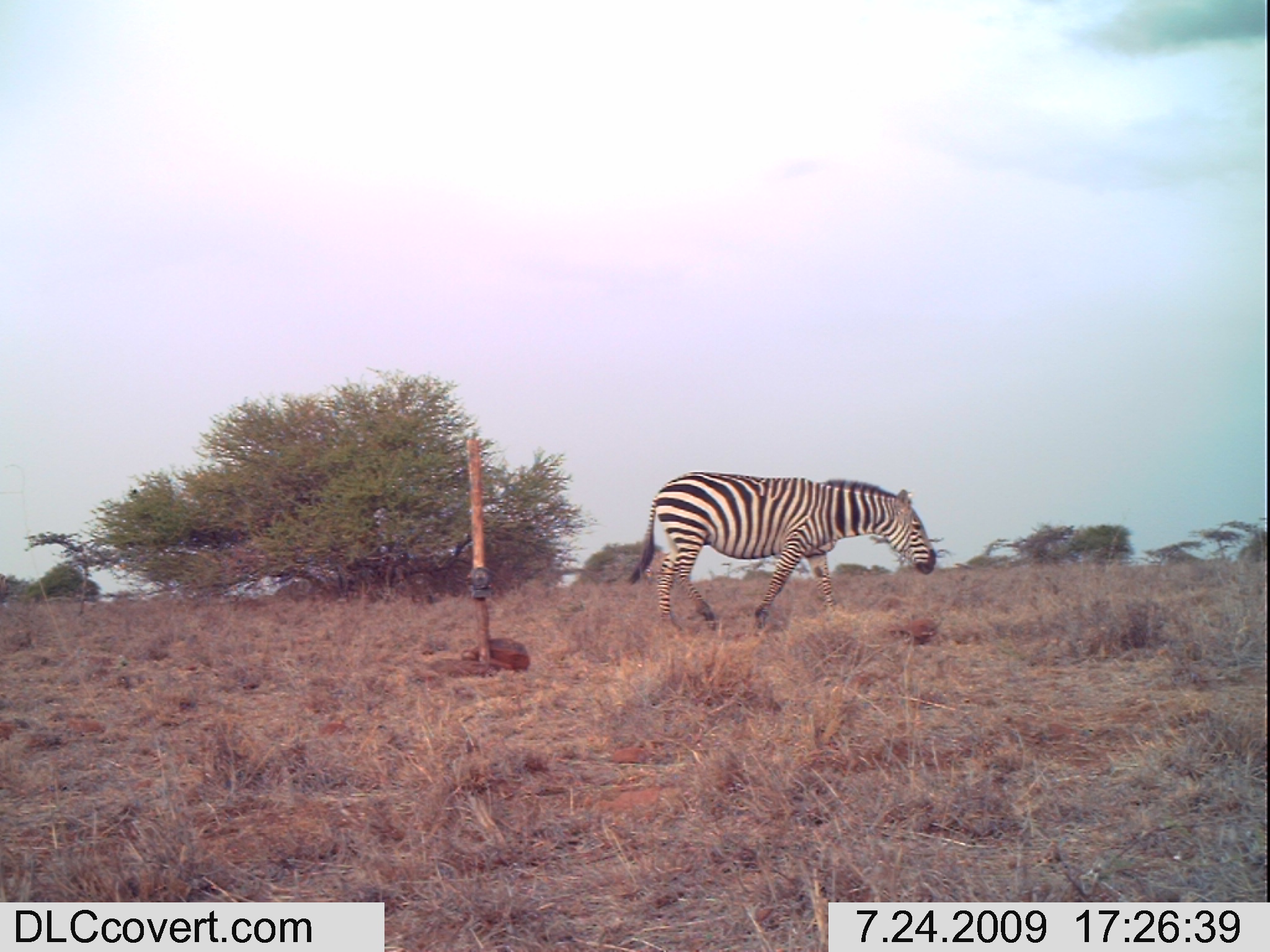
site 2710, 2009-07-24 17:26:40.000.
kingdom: Animalia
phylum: Chordata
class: Mammalia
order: Perissodactyla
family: Equidae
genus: Equus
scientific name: Equus quagga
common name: plains zebra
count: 1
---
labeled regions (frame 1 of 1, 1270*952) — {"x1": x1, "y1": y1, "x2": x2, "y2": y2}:
equus quagga: {"x1": 625, "y1": 471, "x2": 936, "y2": 630}